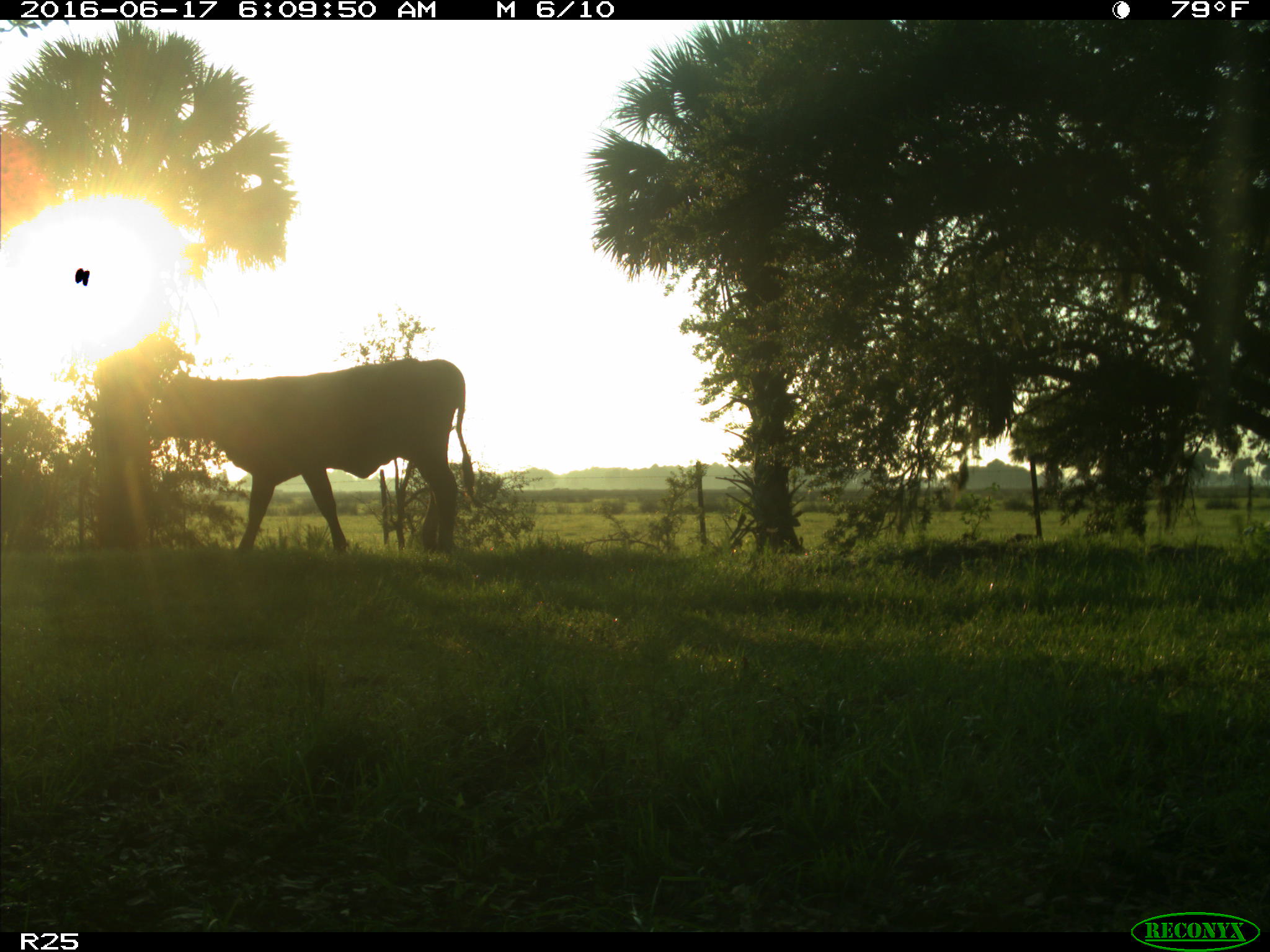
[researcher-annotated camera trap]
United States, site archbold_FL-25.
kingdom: Animalia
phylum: Chordata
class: Mammalia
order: Artiodactyla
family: Bovidae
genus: Bos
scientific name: Bos taurus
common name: domestic cow